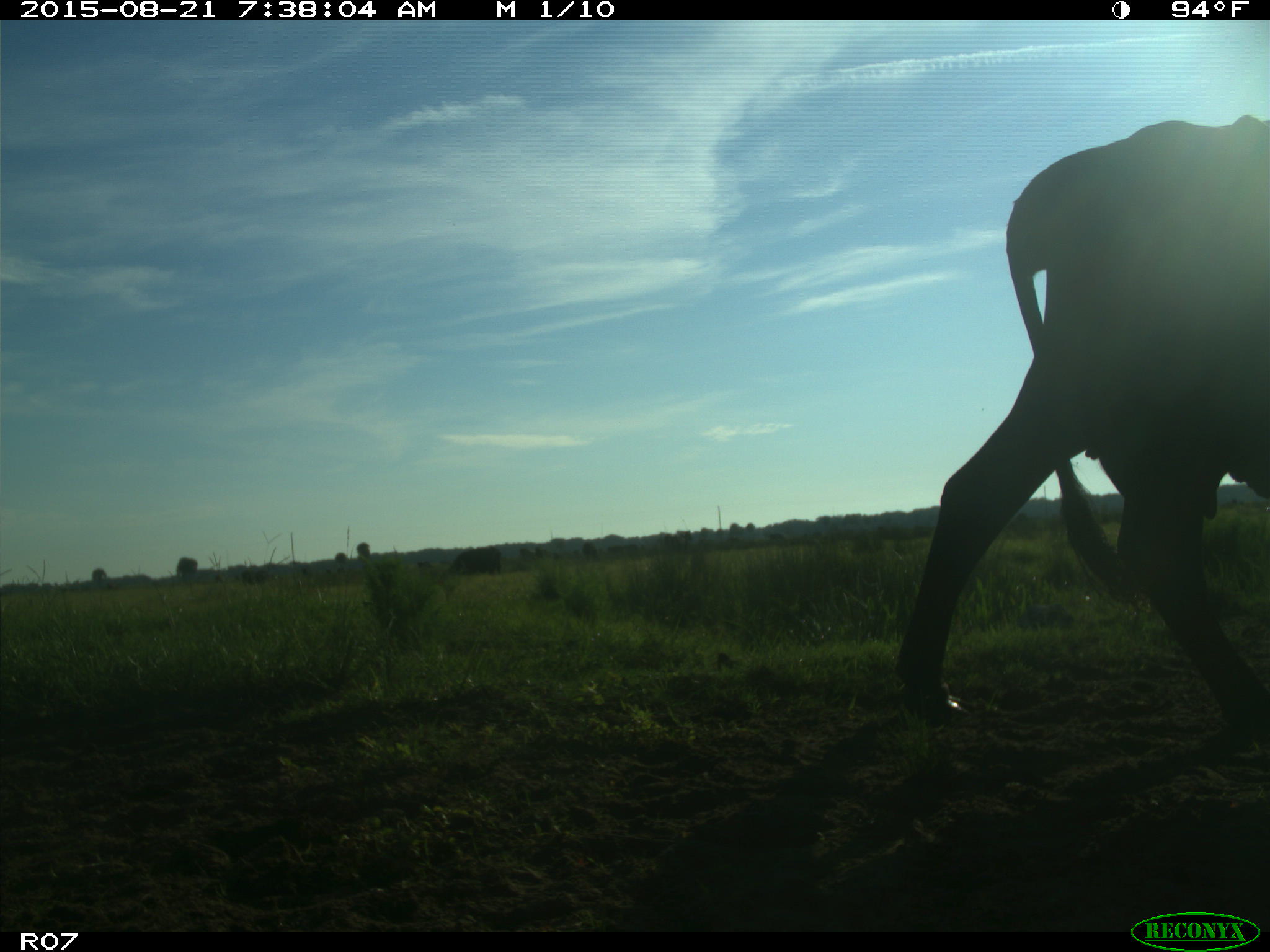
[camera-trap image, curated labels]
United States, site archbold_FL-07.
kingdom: Animalia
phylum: Chordata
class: Mammalia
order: Artiodactyla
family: Bovidae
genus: Bos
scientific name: Bos taurus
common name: domestic cow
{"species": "Bos taurus (domestic cow)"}